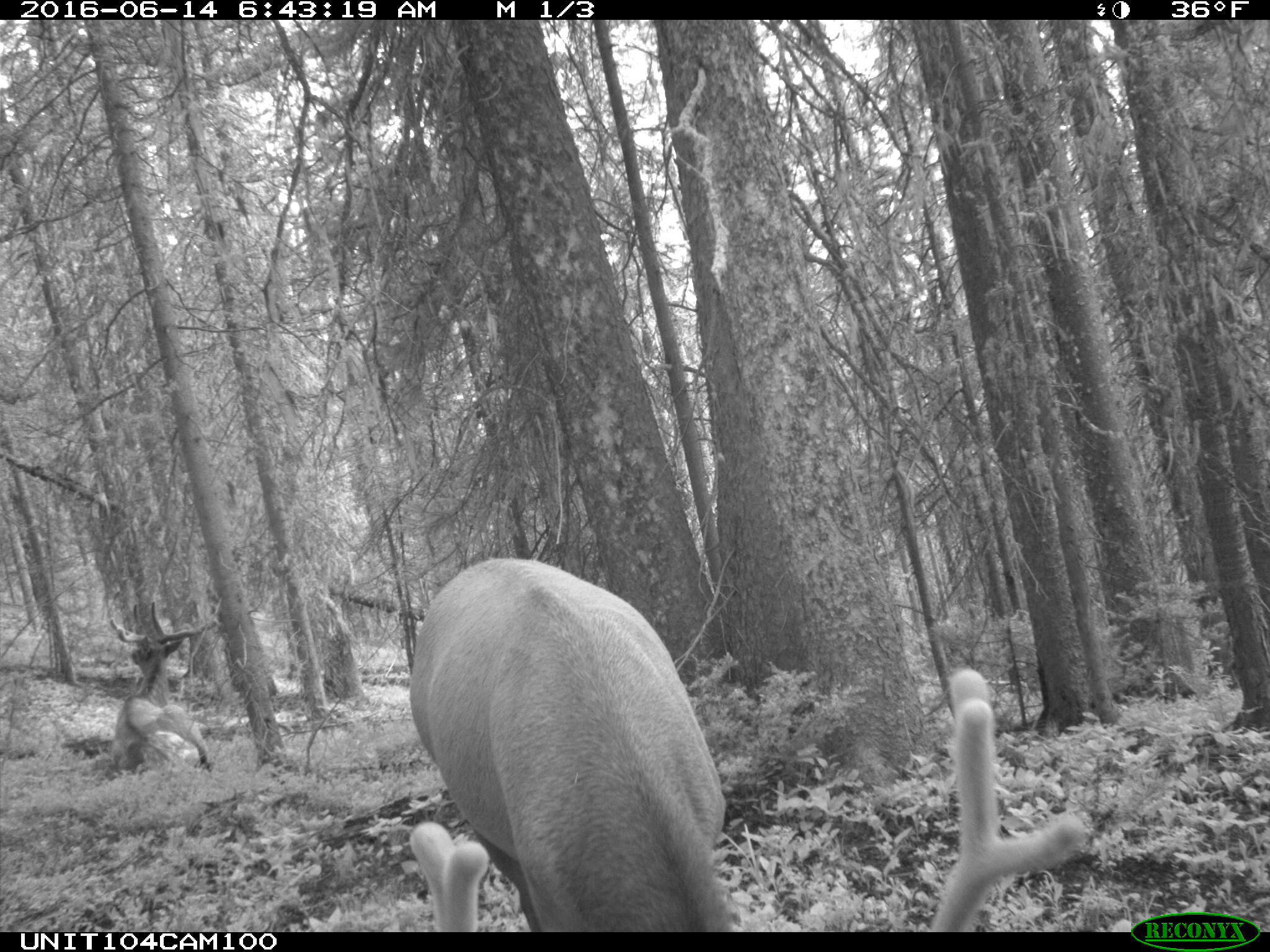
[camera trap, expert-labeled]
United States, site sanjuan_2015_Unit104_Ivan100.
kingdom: Animalia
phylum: Chordata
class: Mammalia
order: Artiodactyla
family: Cervidae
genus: Cervus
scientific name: Cervus elaphus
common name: red deer